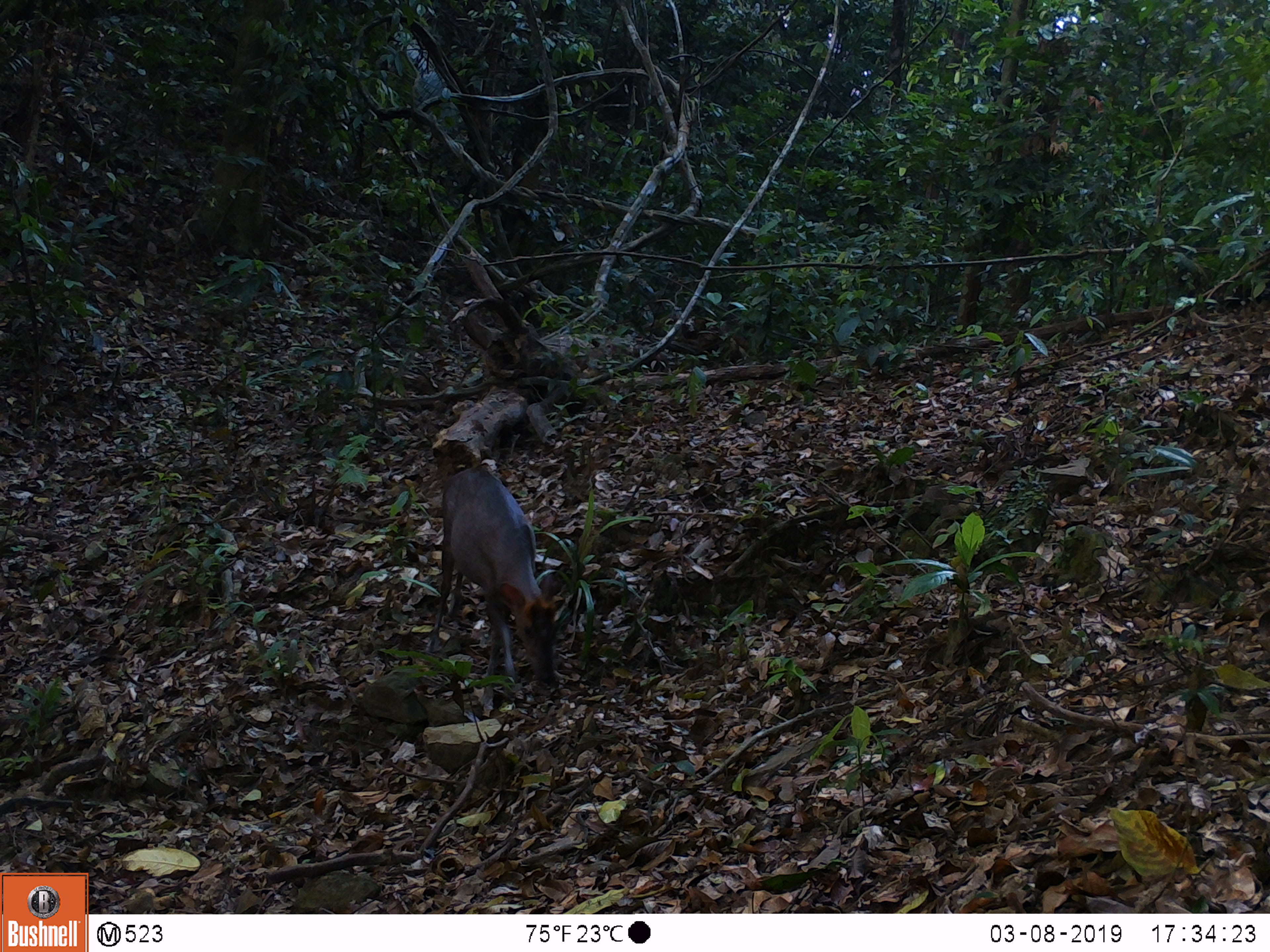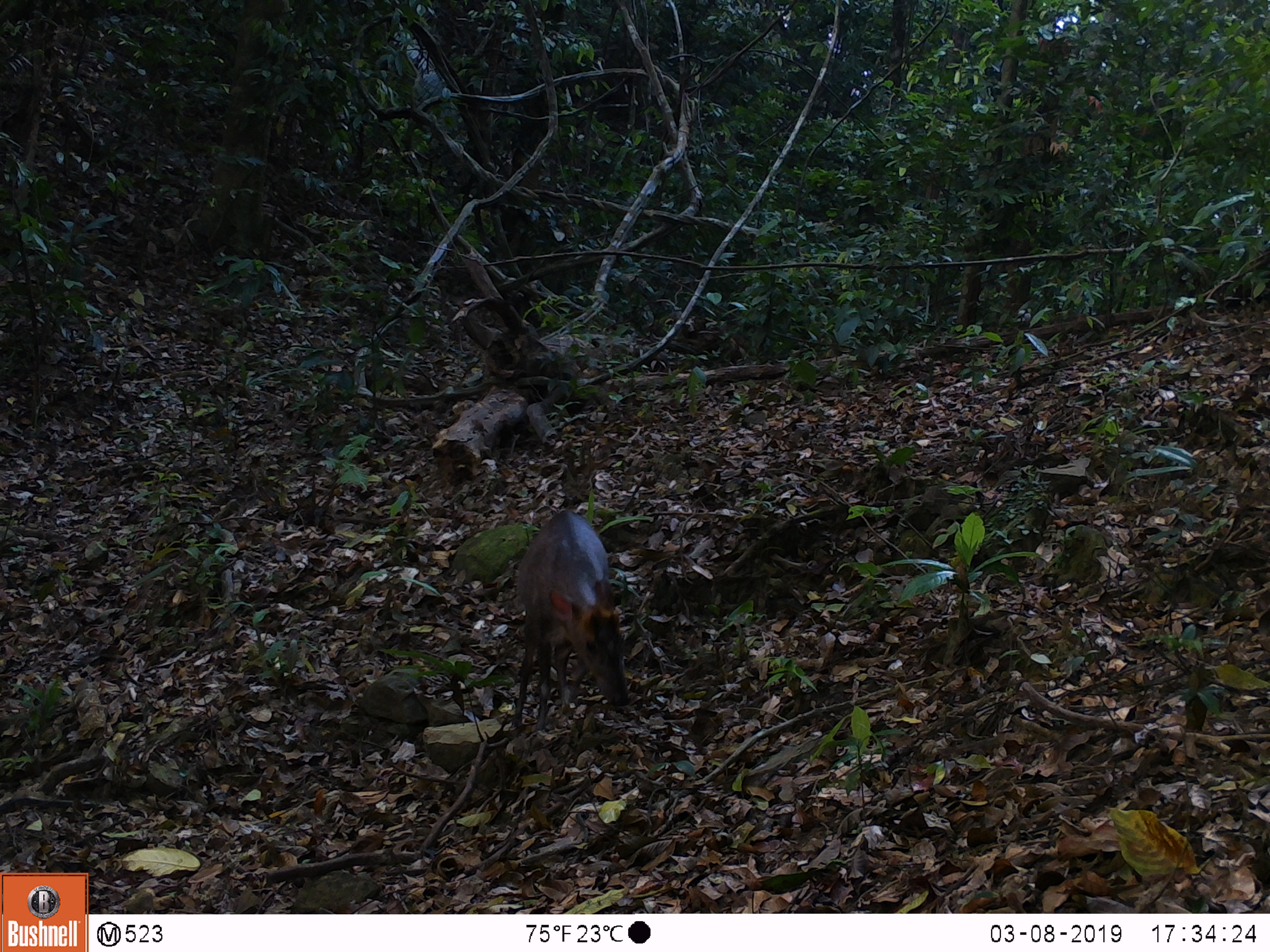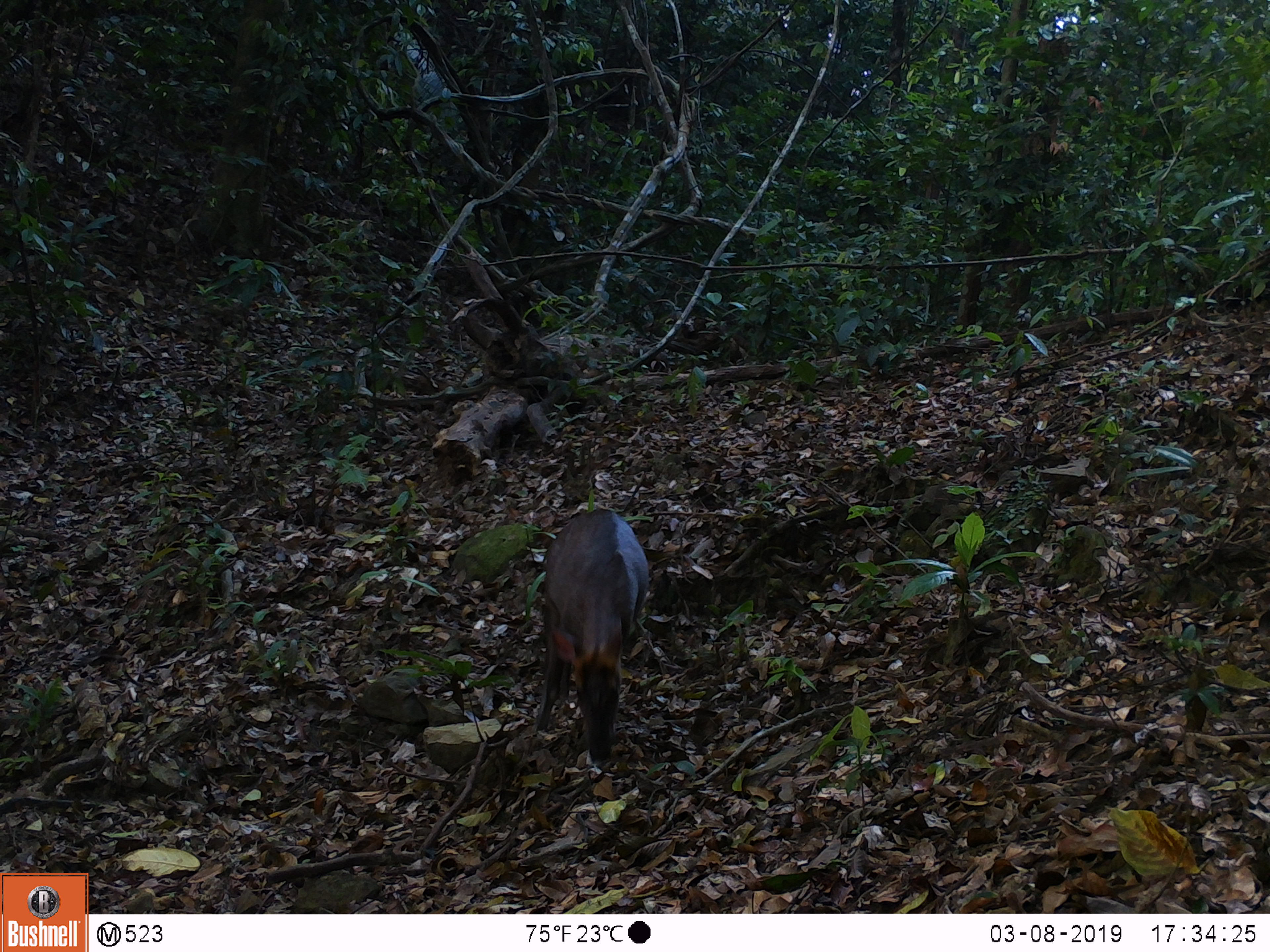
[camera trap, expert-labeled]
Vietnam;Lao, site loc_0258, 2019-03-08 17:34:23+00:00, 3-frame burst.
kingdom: Animalia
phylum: Chordata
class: Mammalia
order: Artiodactyla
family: Cervidae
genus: Muntiacus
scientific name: Muntiacus rooseveltorum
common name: roosevelt's muntjac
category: roosevelts muntjac group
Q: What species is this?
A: Roosevelts muntjac group (roosevelt's muntjac) (Muntiacus rooseveltorum).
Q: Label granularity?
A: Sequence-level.